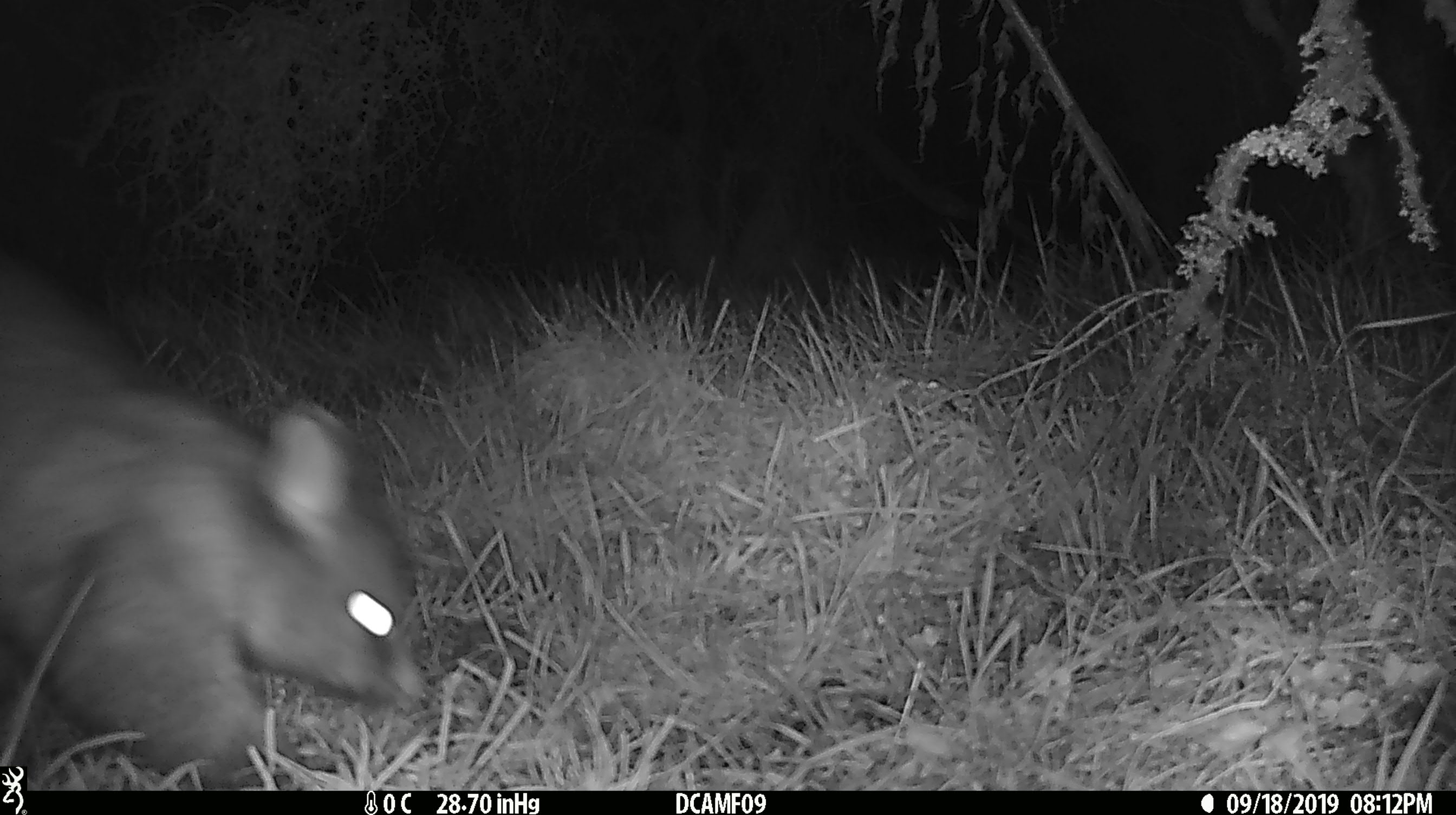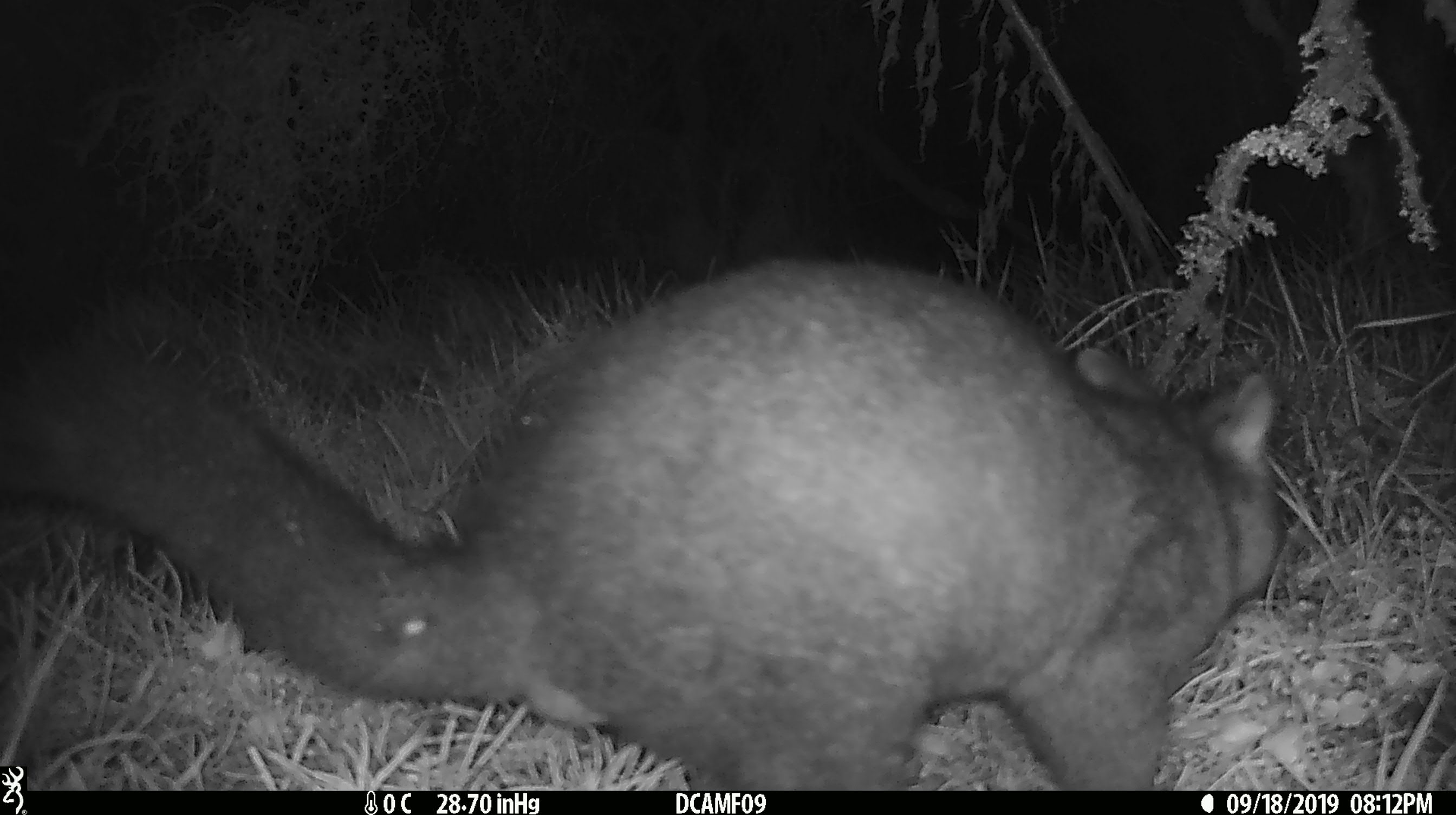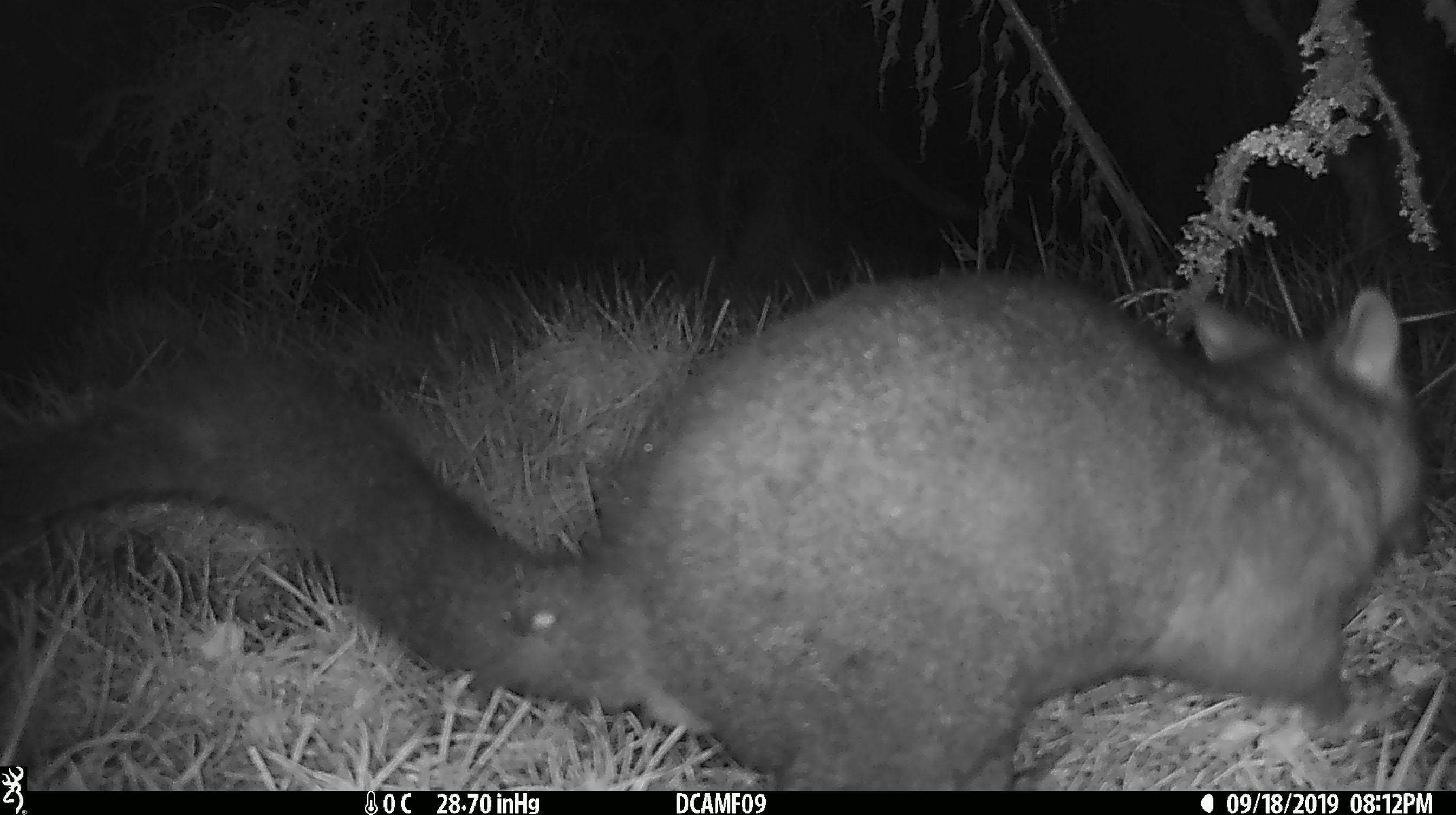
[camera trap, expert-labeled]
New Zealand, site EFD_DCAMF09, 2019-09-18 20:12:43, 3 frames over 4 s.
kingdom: Animalia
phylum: Chordata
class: Mammalia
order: Diprotodontia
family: Phalangeridae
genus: Trichosurus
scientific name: Trichosurus vulpecula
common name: common brushtail possum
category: possum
Possum (common brushtail possum) (Trichosurus vulpecula).